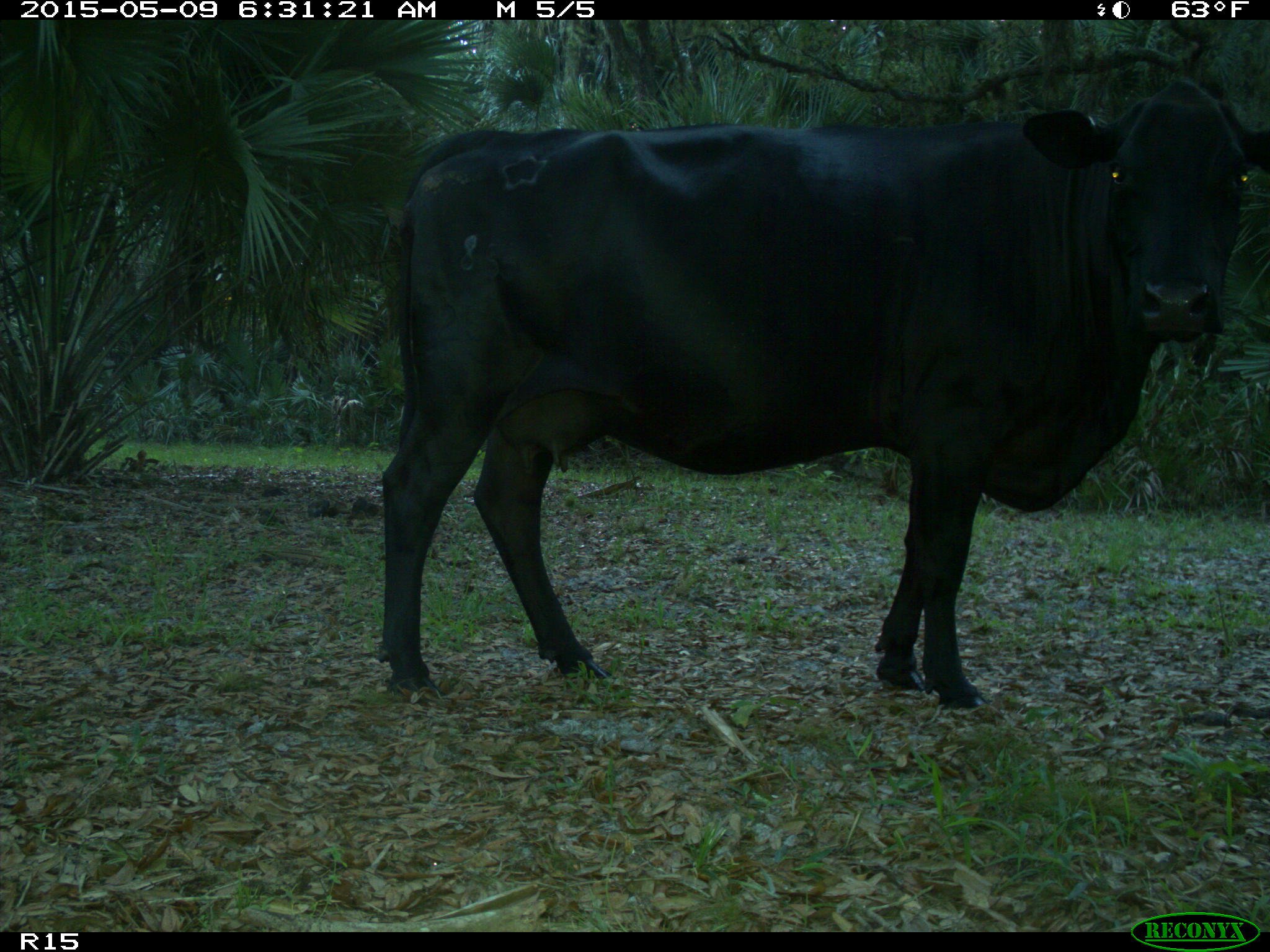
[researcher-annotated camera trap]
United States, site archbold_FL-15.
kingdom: Animalia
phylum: Chordata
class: Mammalia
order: Artiodactyla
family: Bovidae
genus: Bos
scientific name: Bos taurus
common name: domestic cow